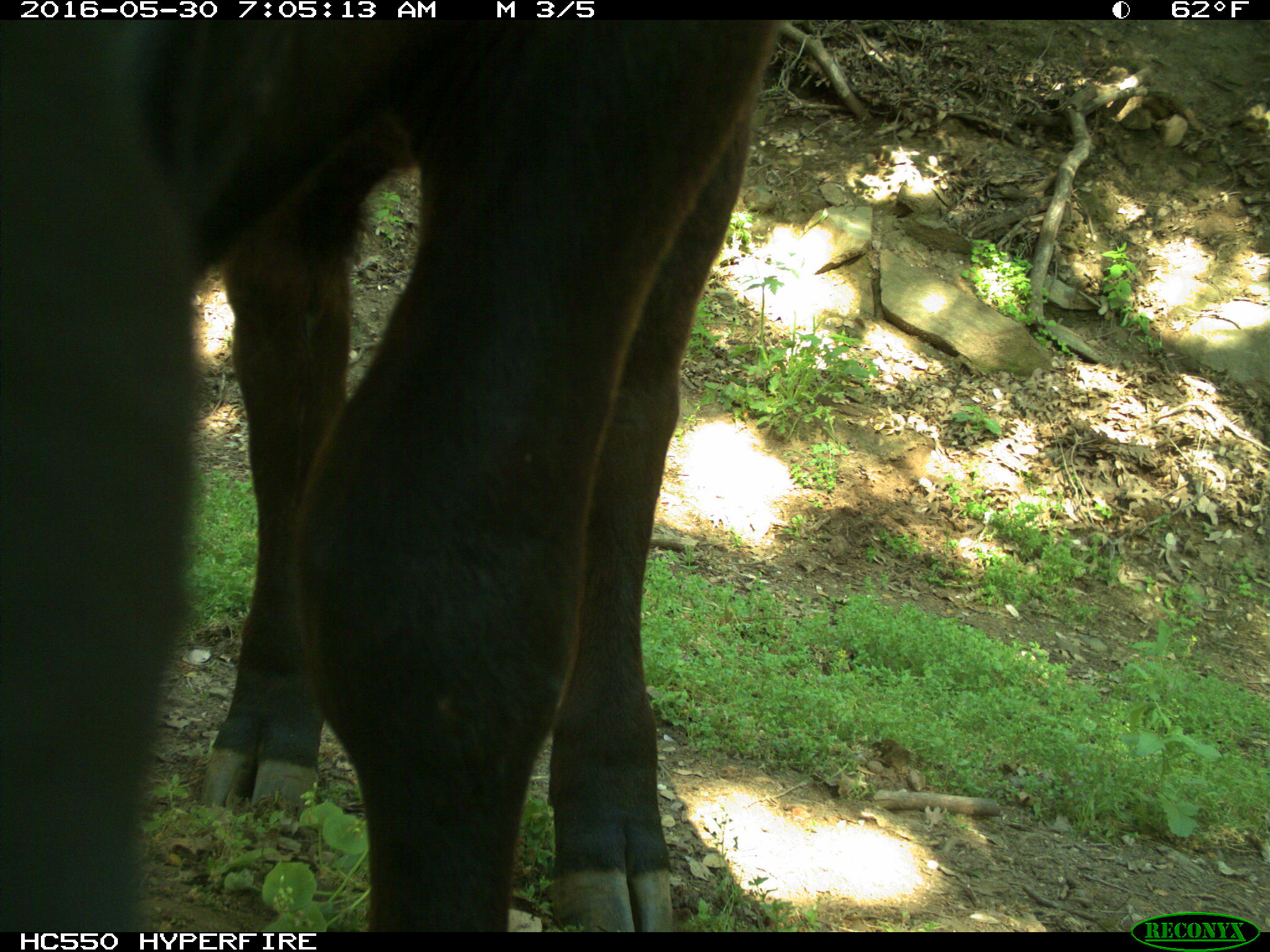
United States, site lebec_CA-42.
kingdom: Animalia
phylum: Chordata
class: Mammalia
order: Artiodactyla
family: Bovidae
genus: Bos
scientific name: Bos taurus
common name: domestic cow